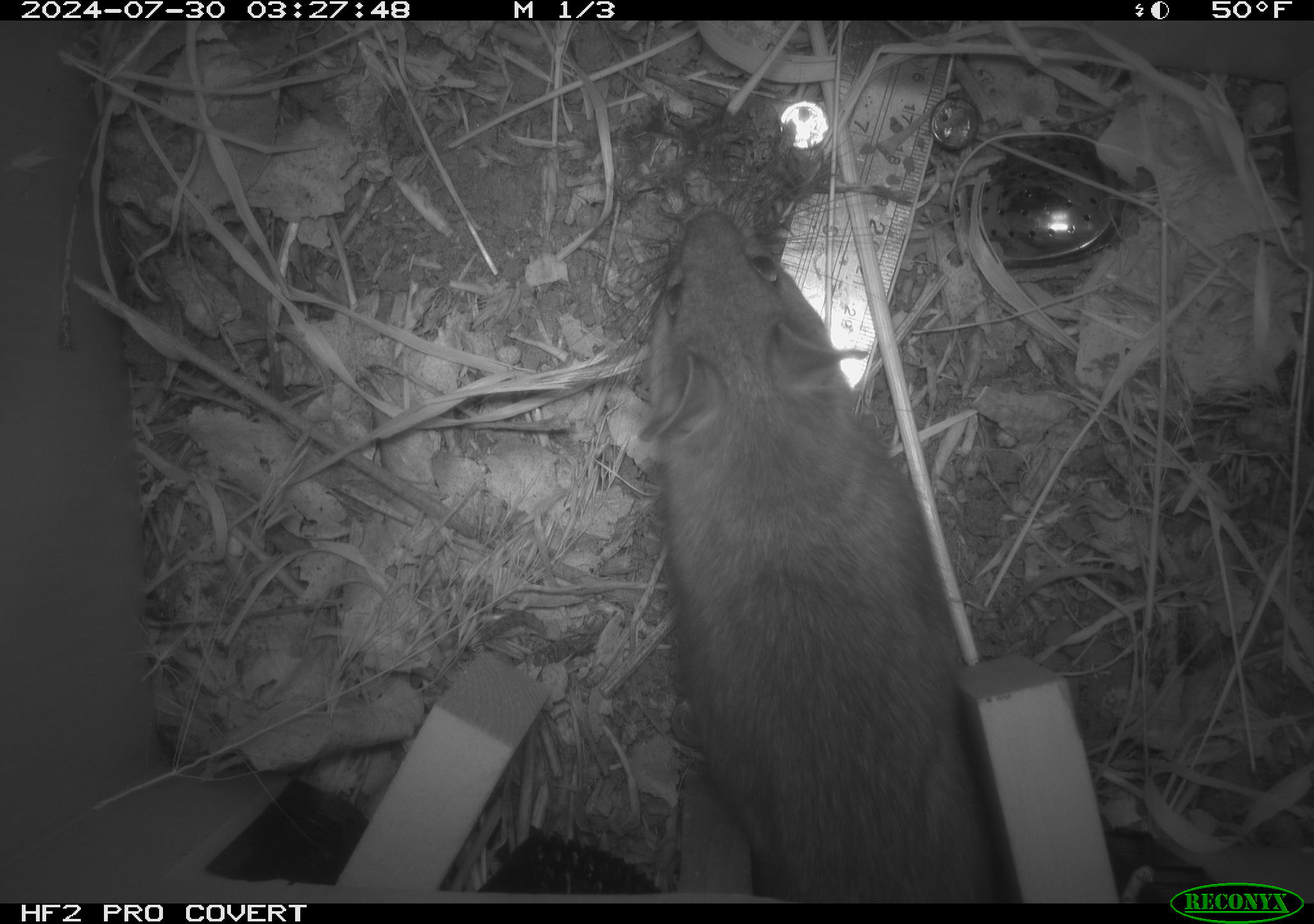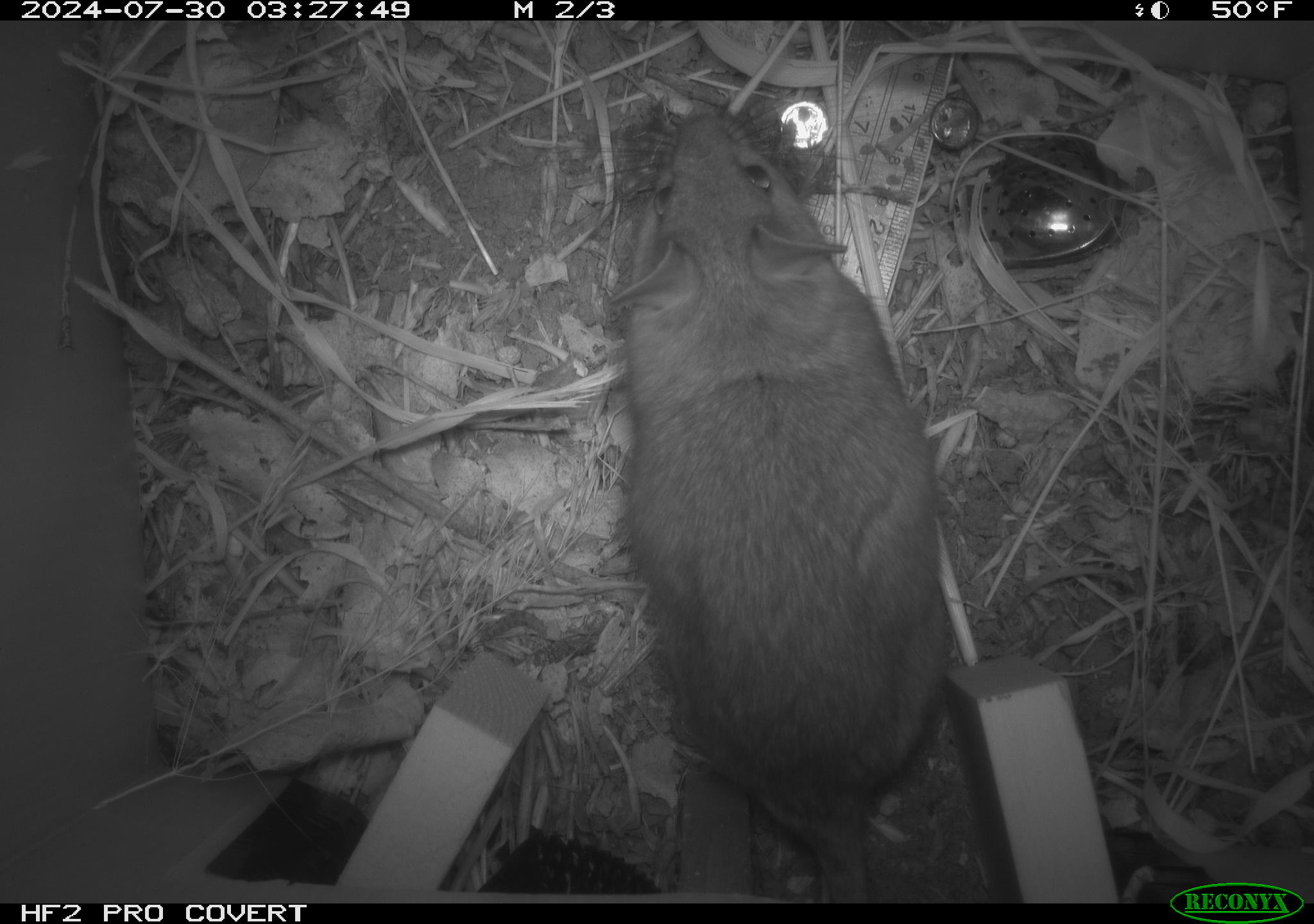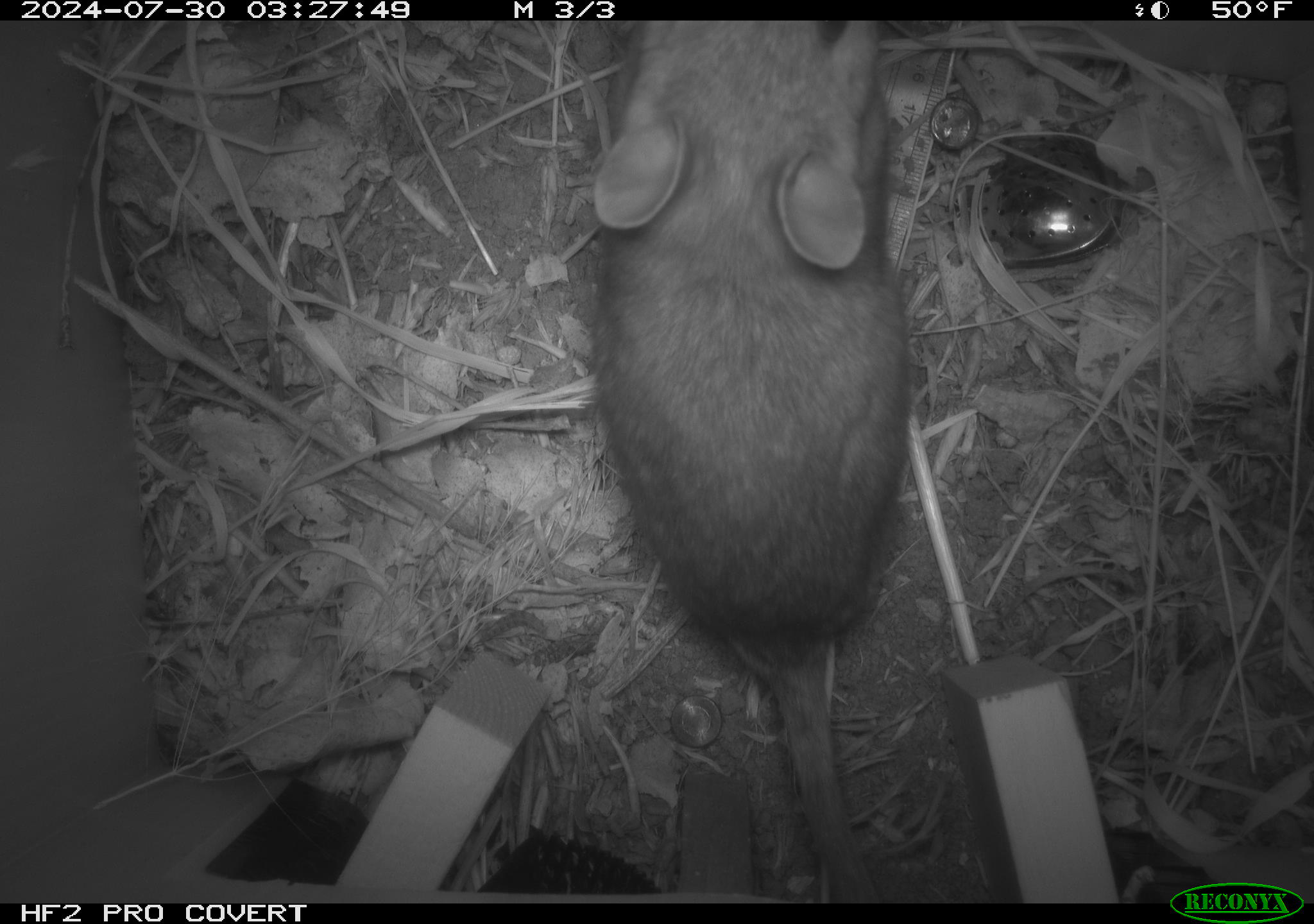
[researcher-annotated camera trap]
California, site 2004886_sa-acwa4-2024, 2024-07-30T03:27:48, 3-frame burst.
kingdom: Animalia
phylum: Chordata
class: Mammalia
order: Rodentia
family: Cricetidae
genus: Neotoma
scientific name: Neotoma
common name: pack rat or woodrat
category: neotoma species